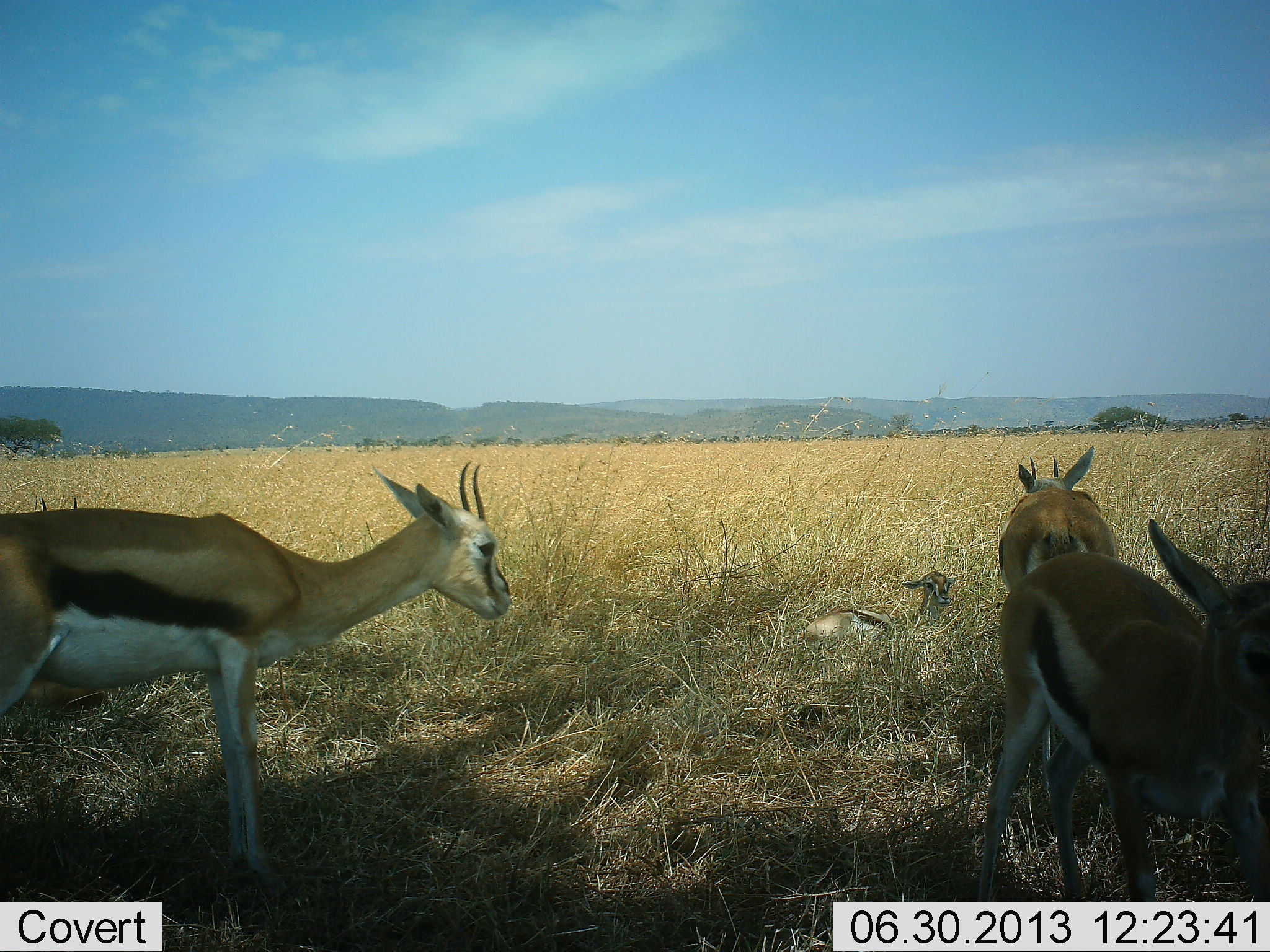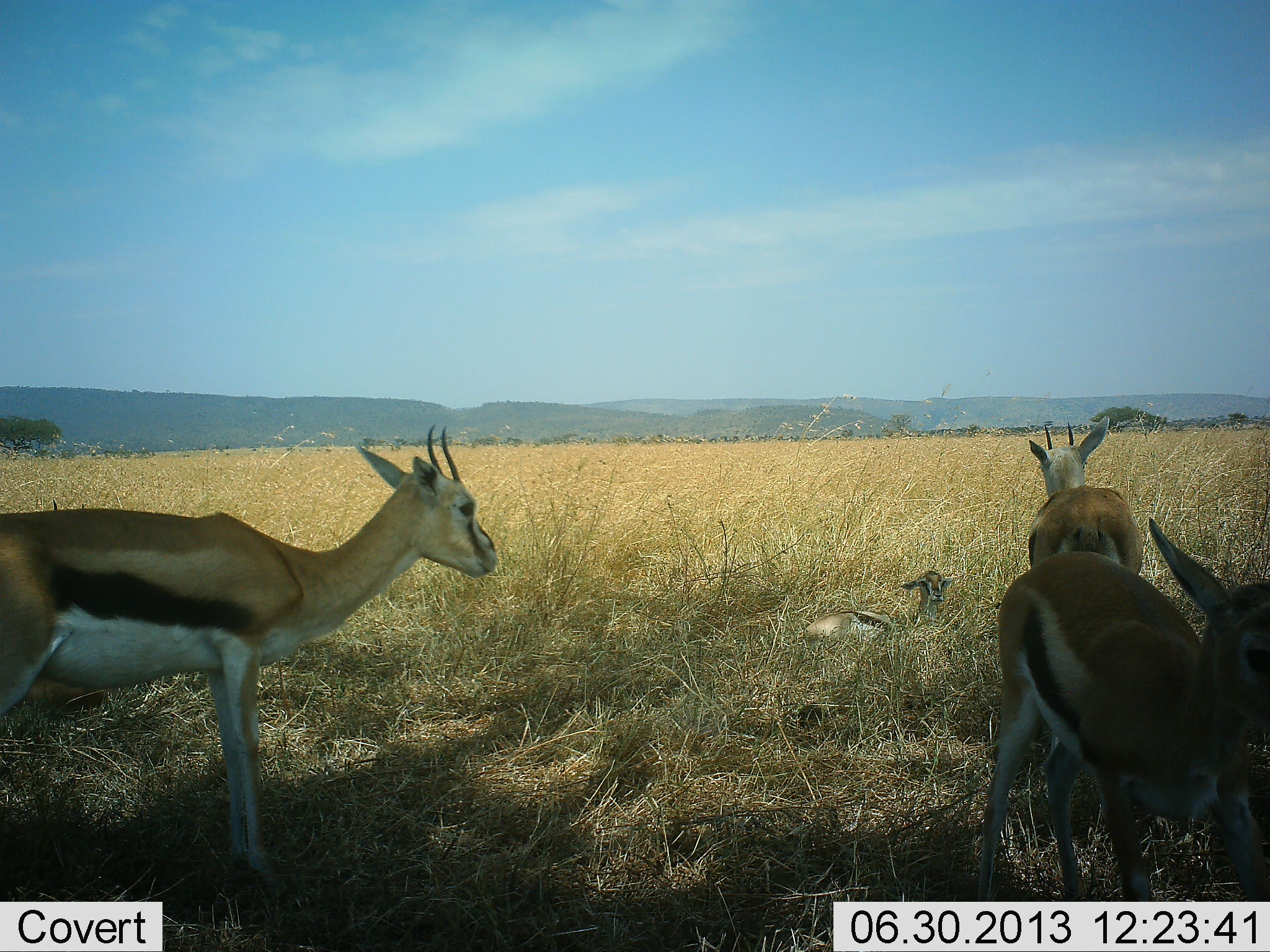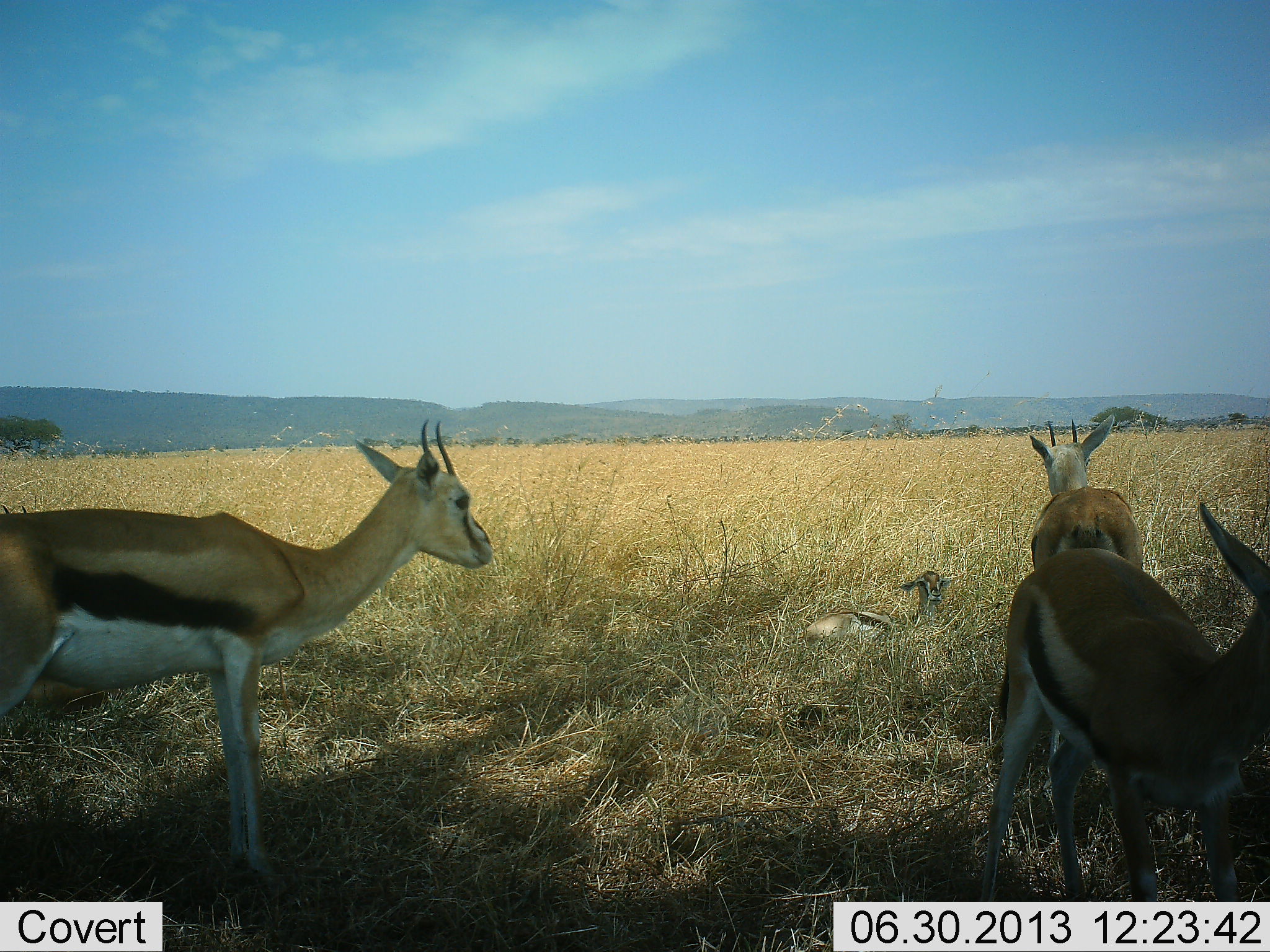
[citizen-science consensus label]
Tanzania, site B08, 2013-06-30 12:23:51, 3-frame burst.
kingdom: Animalia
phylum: Chordata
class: Mammalia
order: Artiodactyla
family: Bovidae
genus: Eudorcas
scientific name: Eudorcas thomsonii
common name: thomson's gazelle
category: gazellethomsons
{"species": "gazellethomsons (thomson's gazelle) (Eudorcas thomsonii)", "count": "4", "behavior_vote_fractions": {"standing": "81%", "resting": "81%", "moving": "12%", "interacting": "3%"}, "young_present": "25%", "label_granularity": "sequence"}